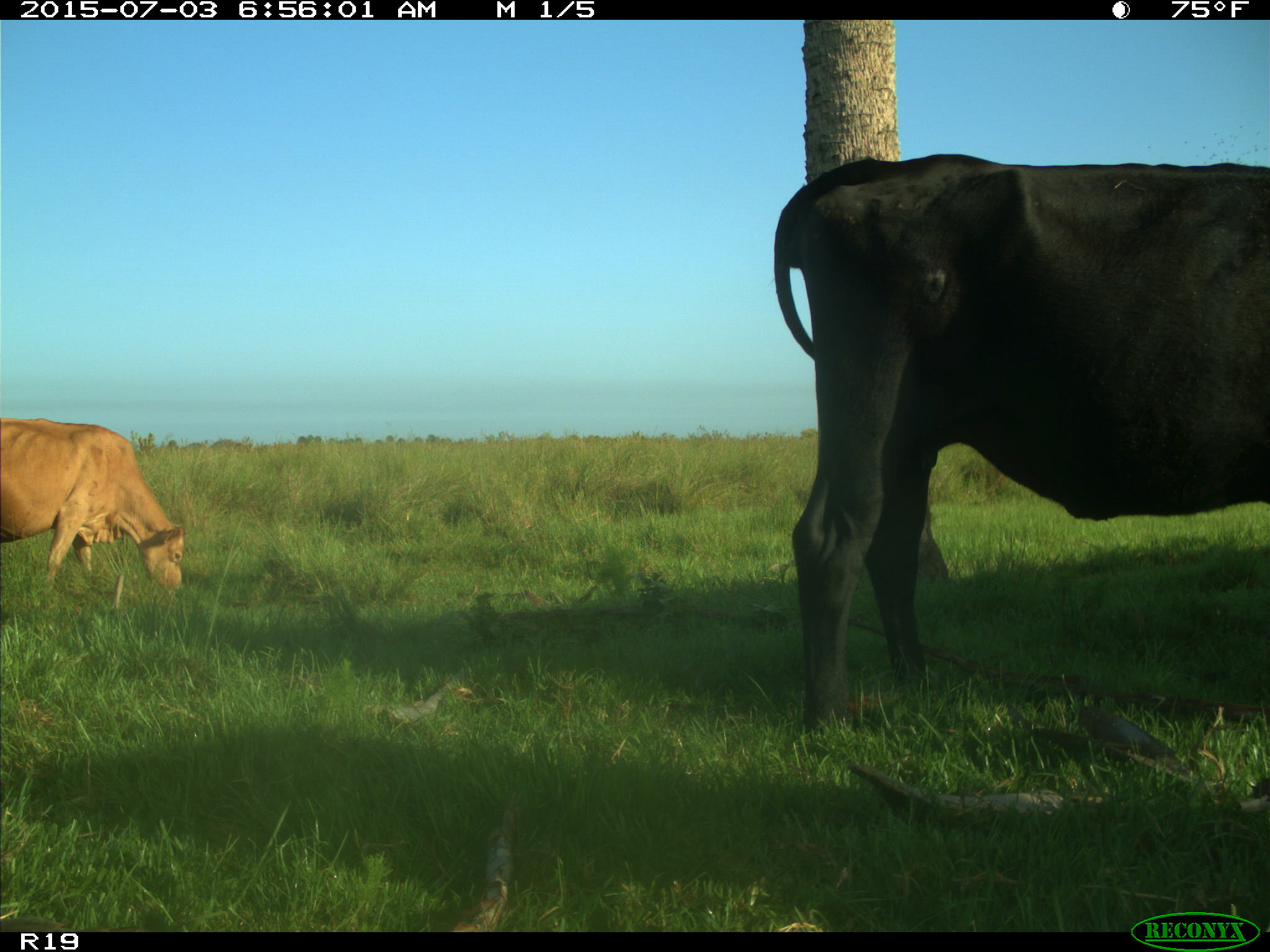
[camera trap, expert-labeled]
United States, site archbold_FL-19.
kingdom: Animalia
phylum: Chordata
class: Mammalia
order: Artiodactyla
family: Bovidae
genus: Bos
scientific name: Bos taurus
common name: domestic cow